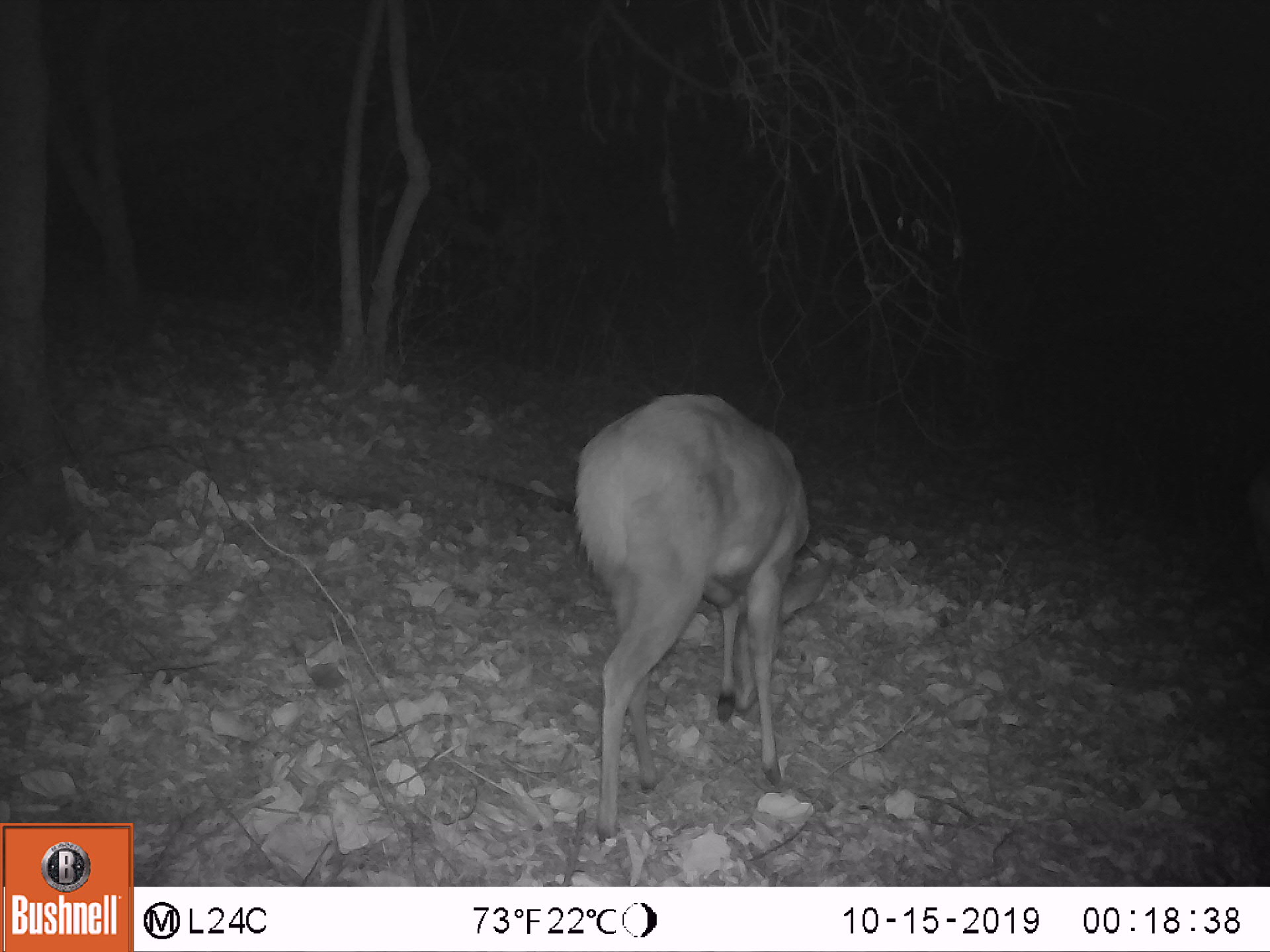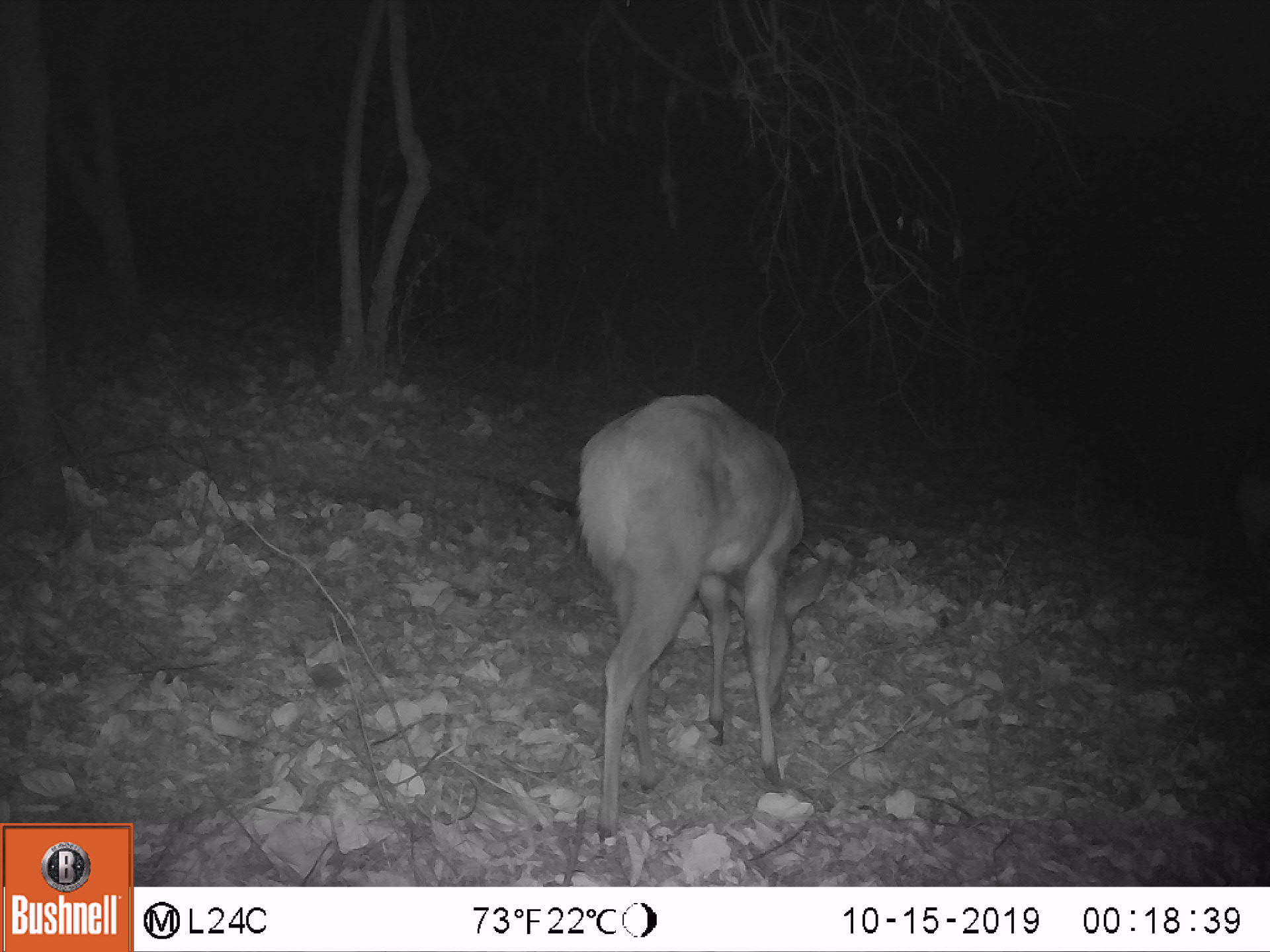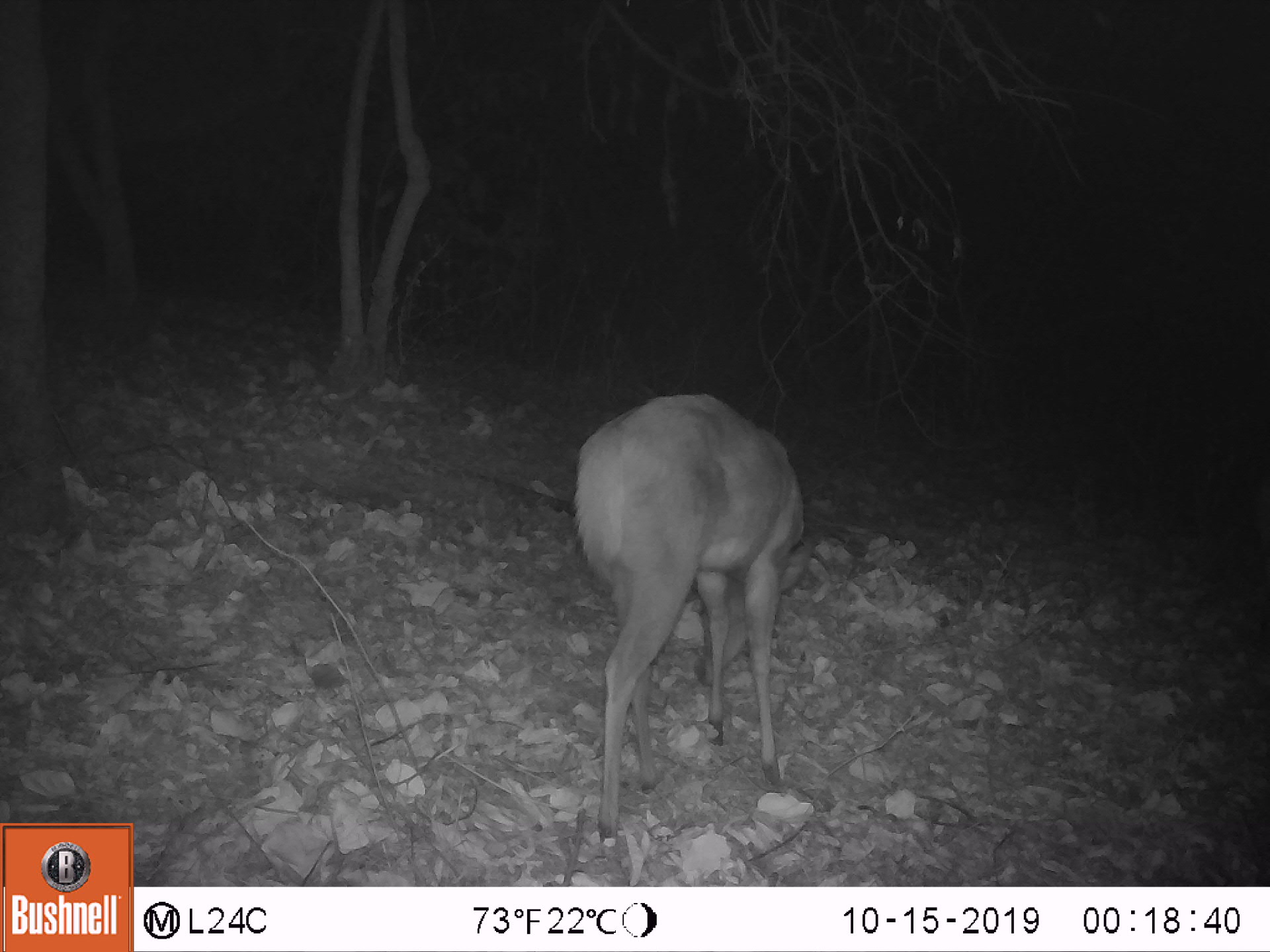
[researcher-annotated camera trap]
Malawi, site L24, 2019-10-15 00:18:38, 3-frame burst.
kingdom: Animalia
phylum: Chordata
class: Mammalia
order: Artiodactyla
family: Bovidae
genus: Tragelaphus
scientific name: Tragelaphus sylvaticus sylvaticus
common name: cape bushbuck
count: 1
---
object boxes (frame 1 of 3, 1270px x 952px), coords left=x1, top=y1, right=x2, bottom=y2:
cape bushbuck: left=568, top=380, right=815, bottom=843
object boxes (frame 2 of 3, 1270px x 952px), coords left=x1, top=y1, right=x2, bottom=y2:
cape bushbuck: left=573, top=385, right=839, bottom=846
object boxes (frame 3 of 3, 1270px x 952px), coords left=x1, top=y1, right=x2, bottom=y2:
cape bushbuck: left=567, top=396, right=818, bottom=838